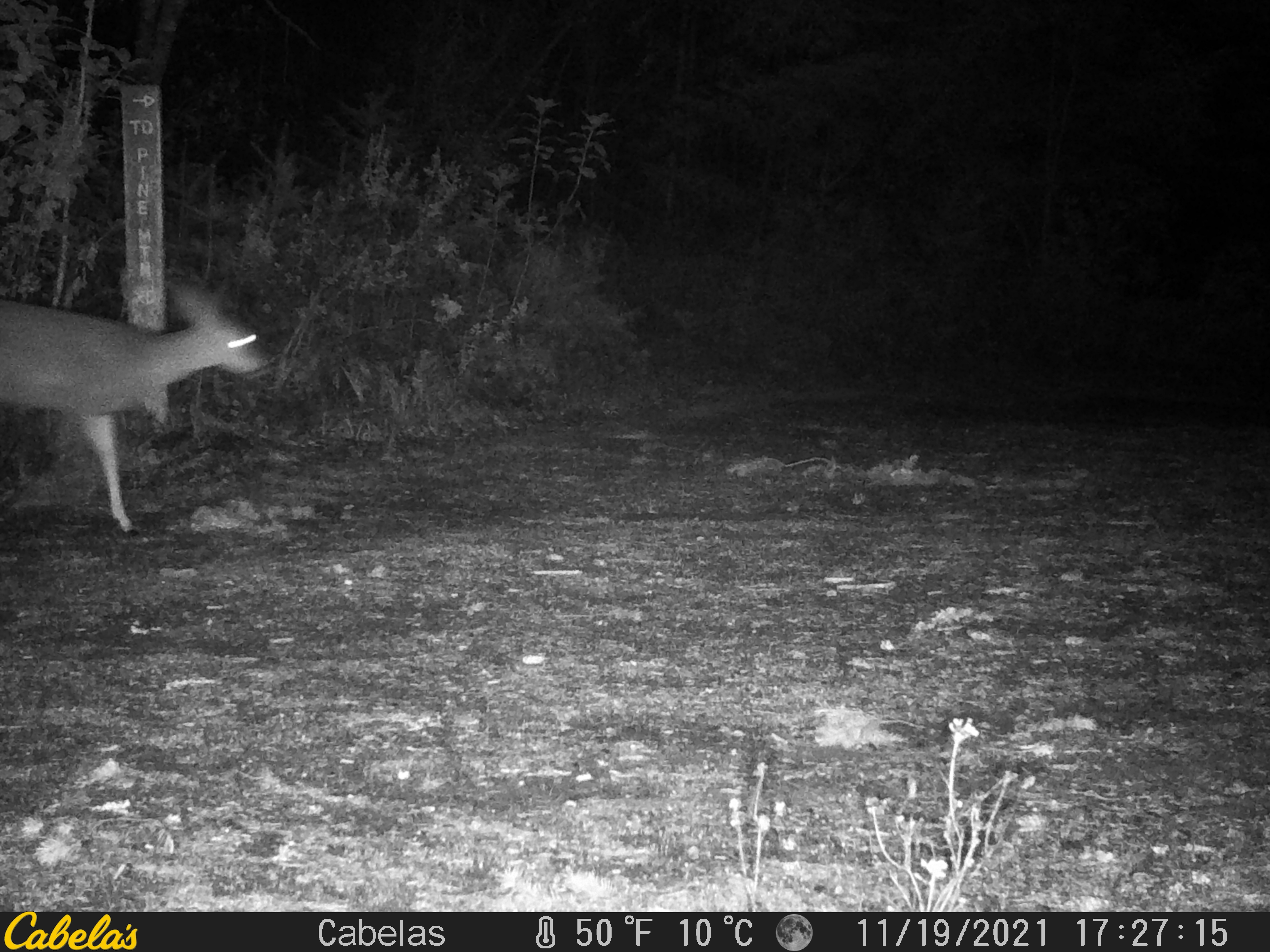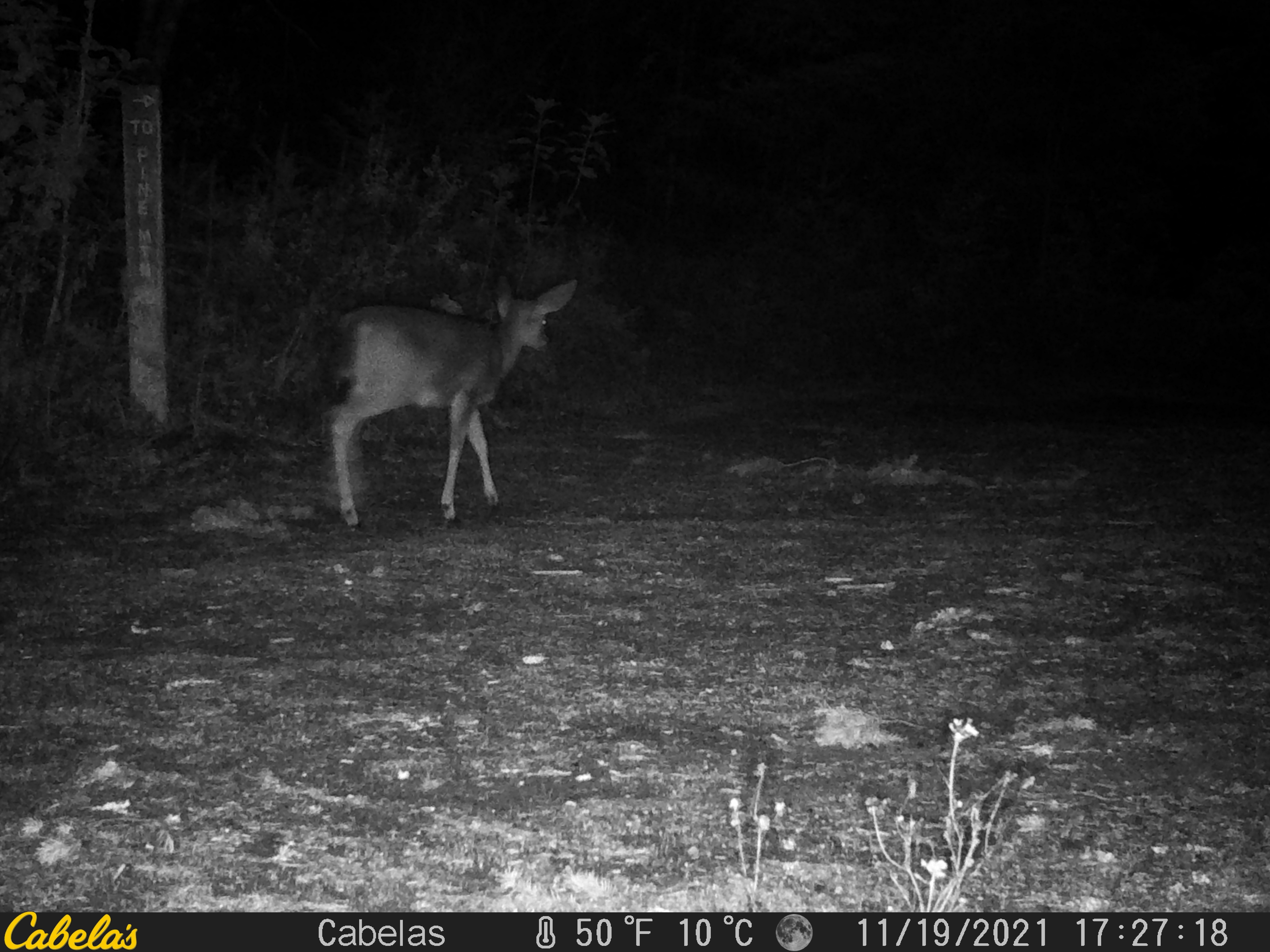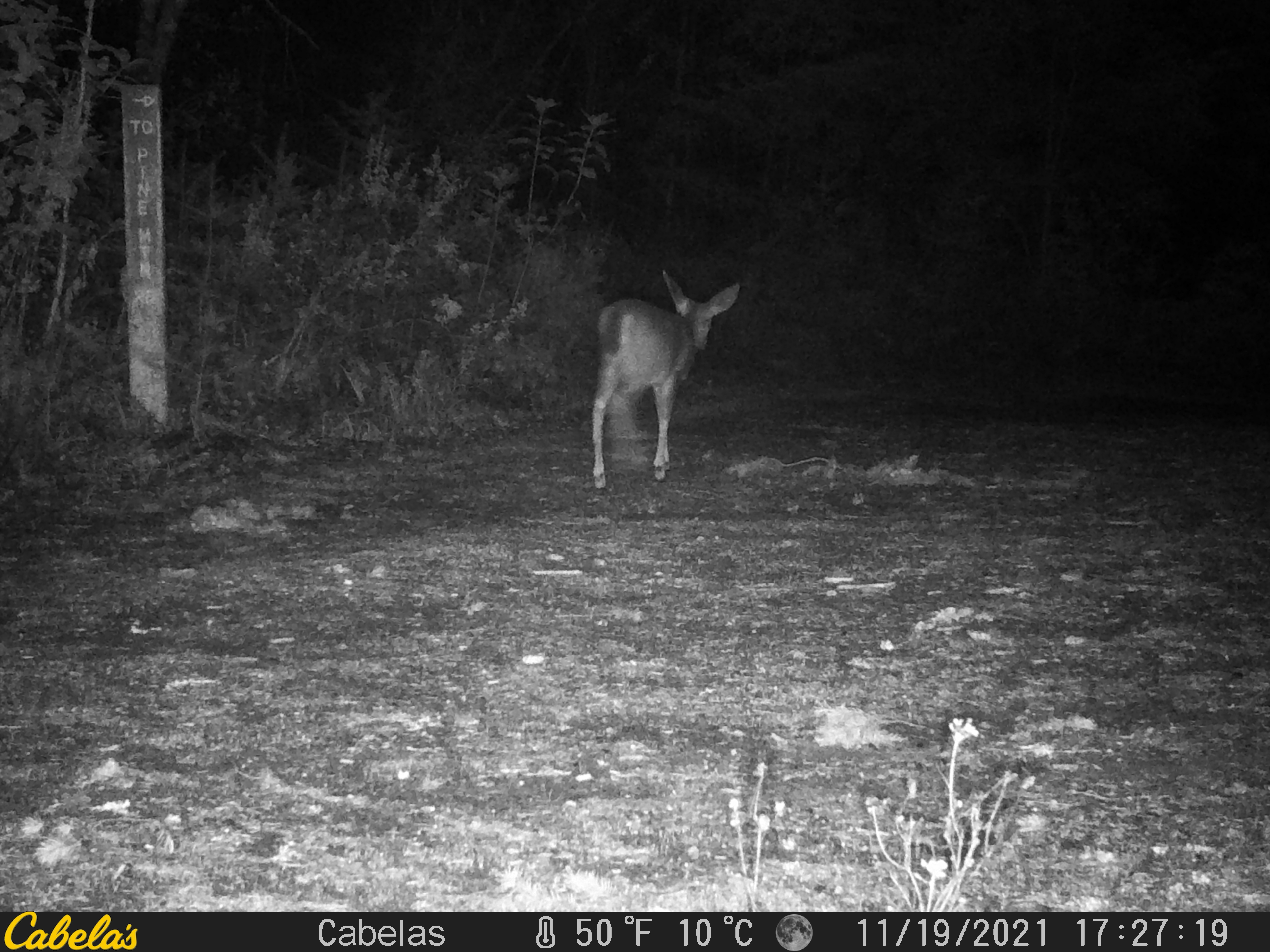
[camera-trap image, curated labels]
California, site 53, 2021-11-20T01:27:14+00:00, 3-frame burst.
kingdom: Animalia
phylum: Chordata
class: Mammalia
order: Artiodactyla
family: Cervidae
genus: Odocoileus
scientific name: Odocoileus hemionus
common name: mule deer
Mule deer (Odocoileus hemionus).